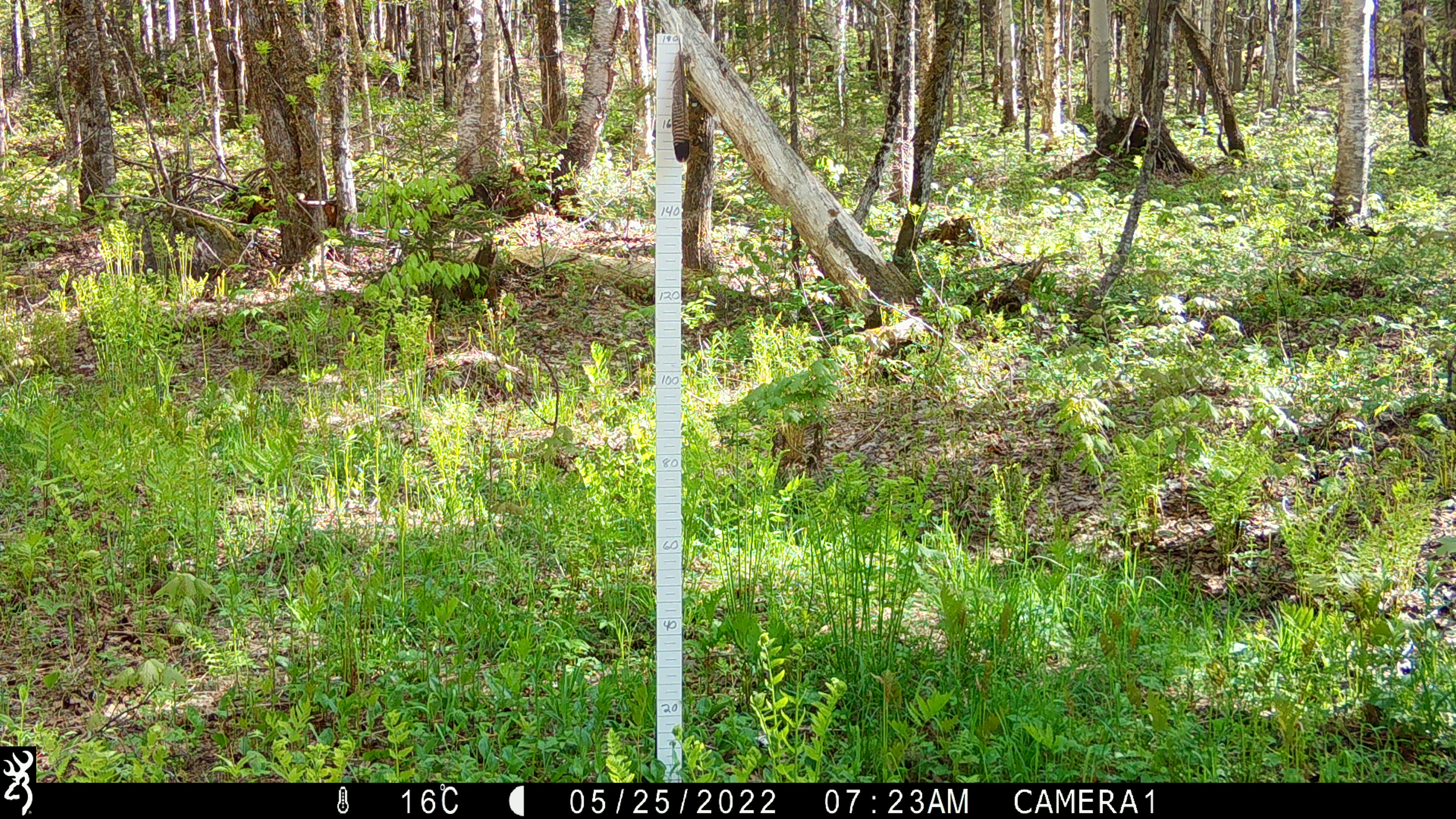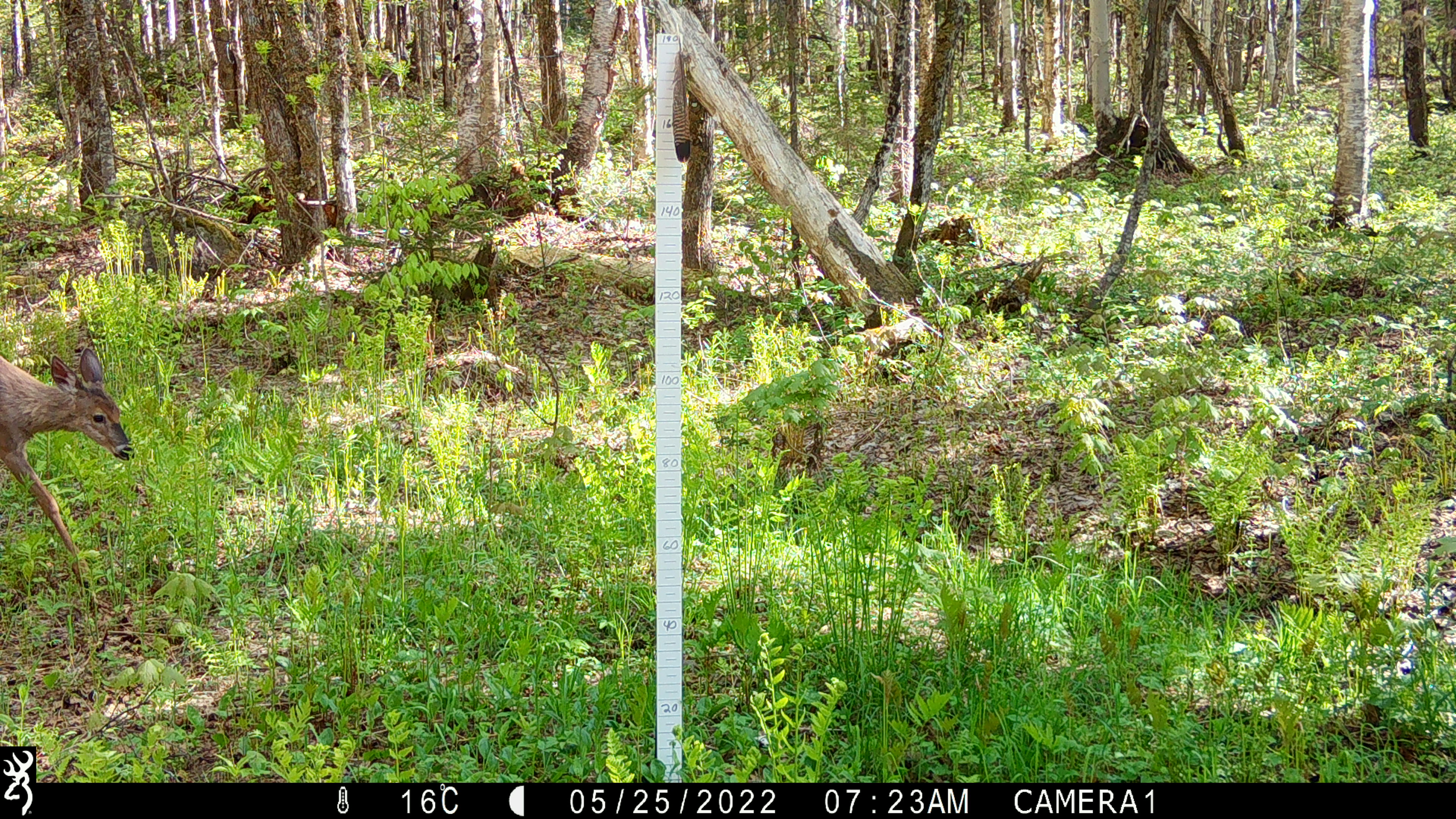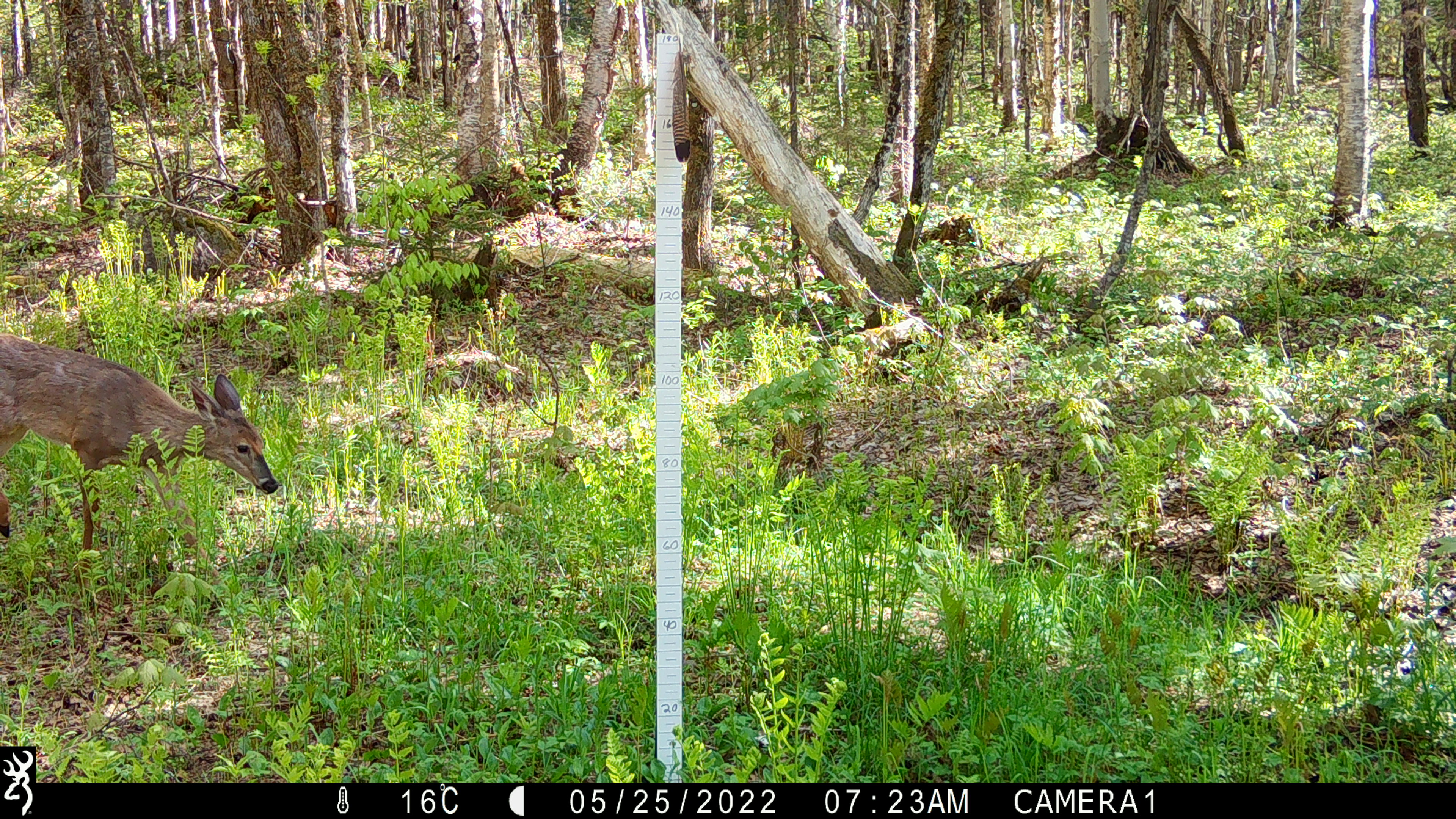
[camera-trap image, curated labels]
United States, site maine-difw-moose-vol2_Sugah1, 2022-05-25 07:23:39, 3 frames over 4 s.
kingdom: Animalia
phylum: Chordata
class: Mammalia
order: Artiodactyla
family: Cervidae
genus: Odocoileus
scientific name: Odocoileus virginianus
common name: white-tailed deer